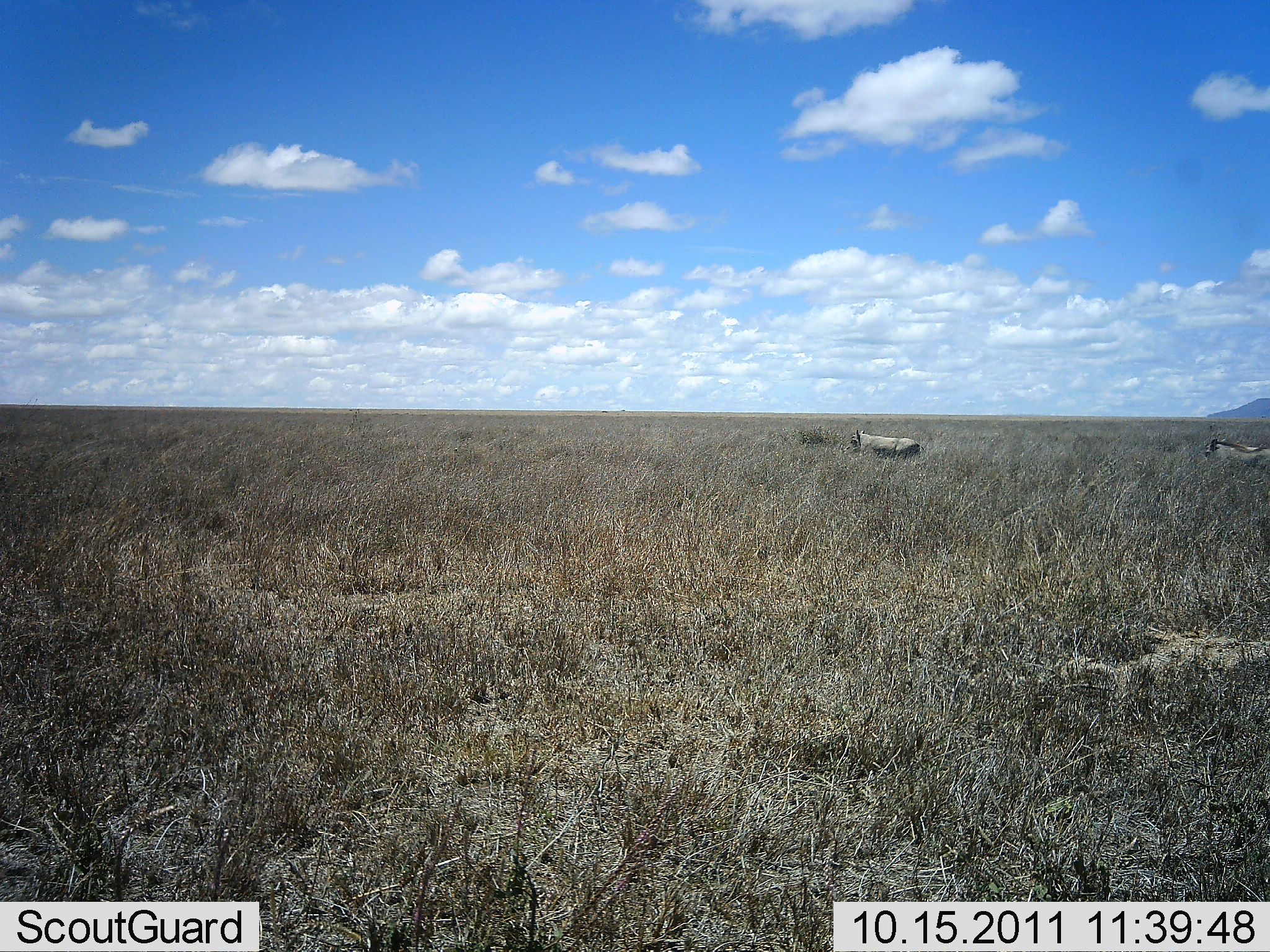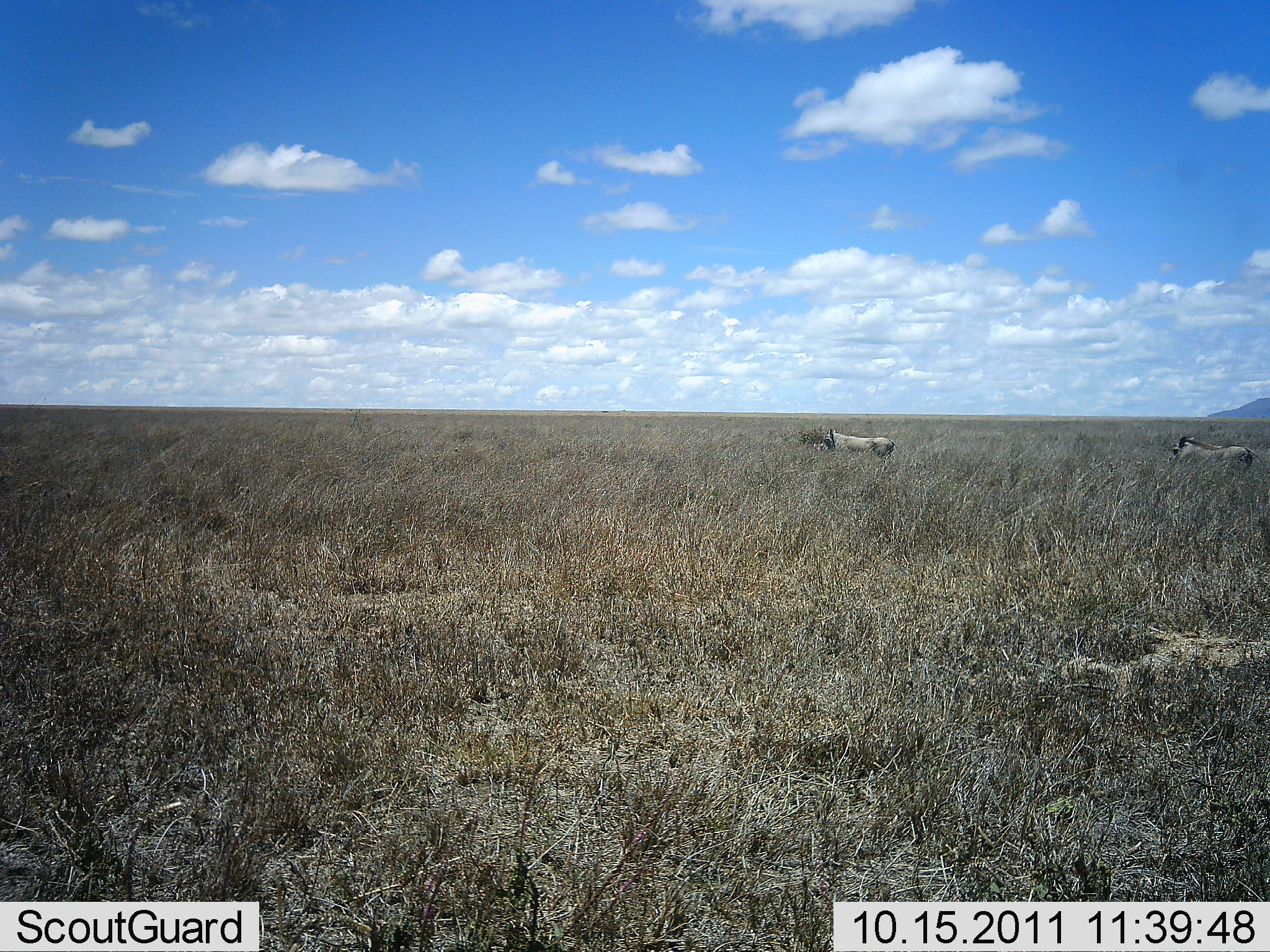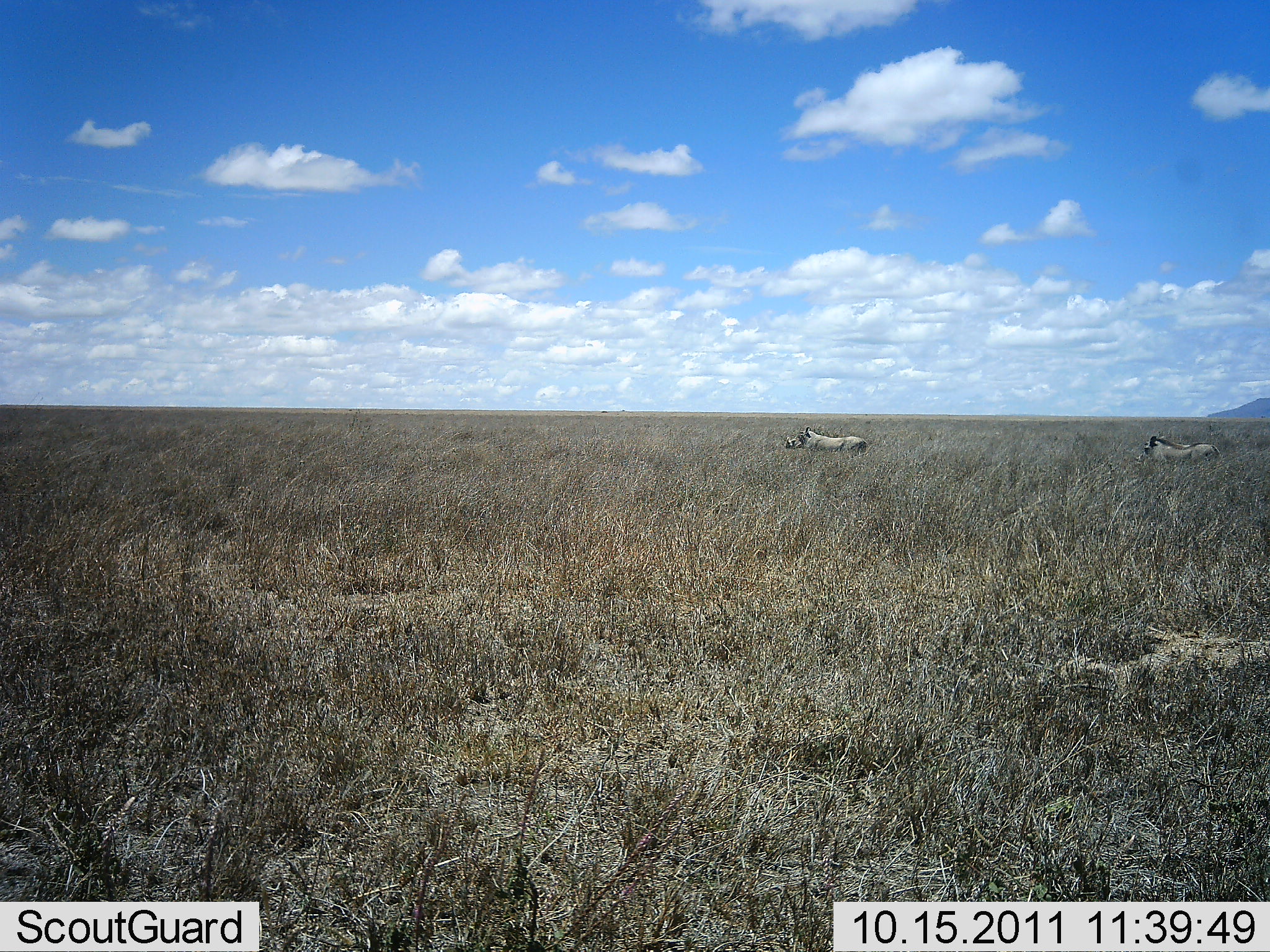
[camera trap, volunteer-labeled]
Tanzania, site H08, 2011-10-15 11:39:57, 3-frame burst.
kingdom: Animalia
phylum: Chordata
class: Mammalia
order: Artiodactyla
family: Suidae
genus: Phacochoerus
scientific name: Phacochoerus africanus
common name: warthog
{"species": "warthog (Phacochoerus africanus)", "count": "2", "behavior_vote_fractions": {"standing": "0%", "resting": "0%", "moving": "100%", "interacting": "0%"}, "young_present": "0%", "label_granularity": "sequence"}